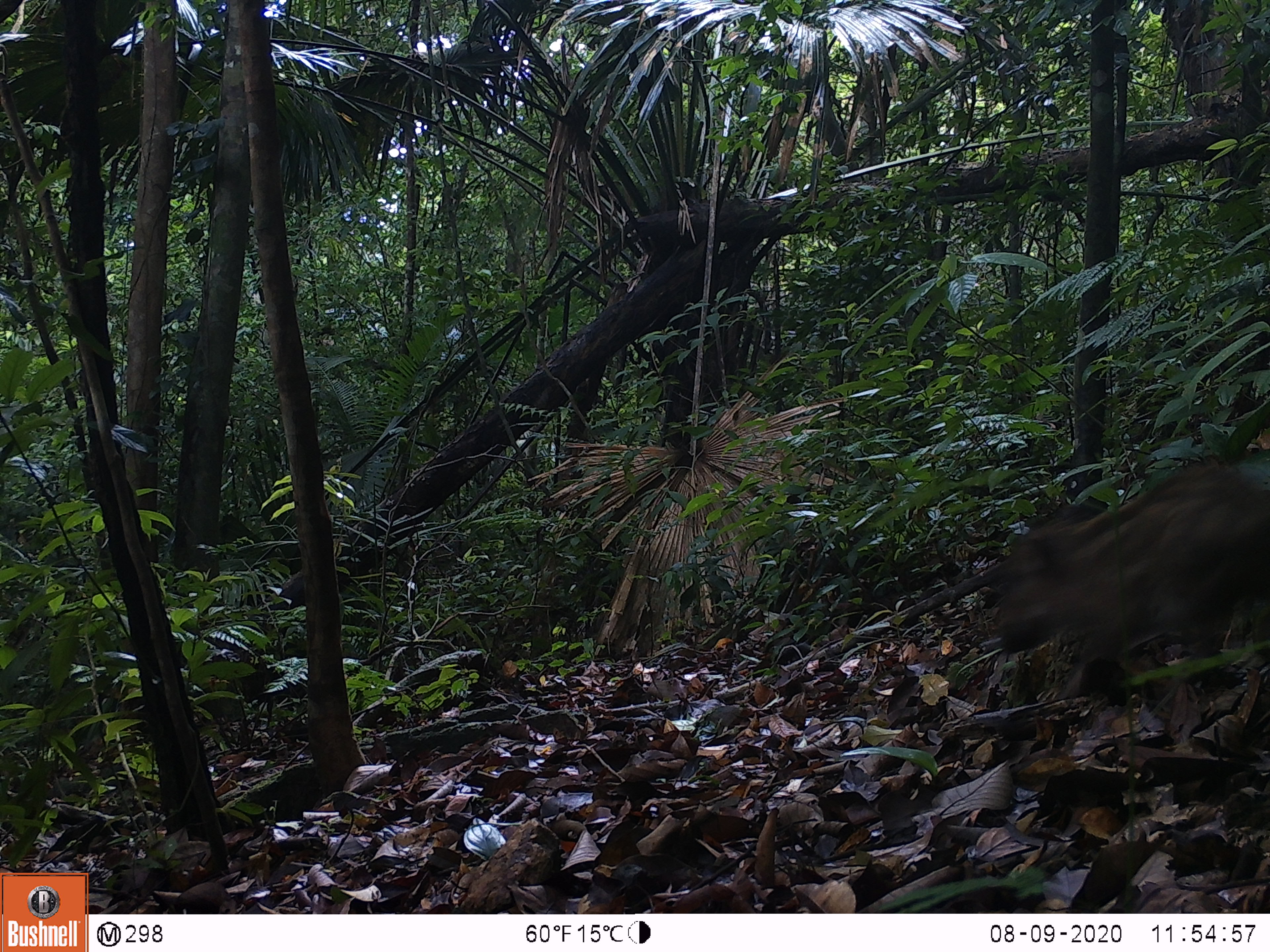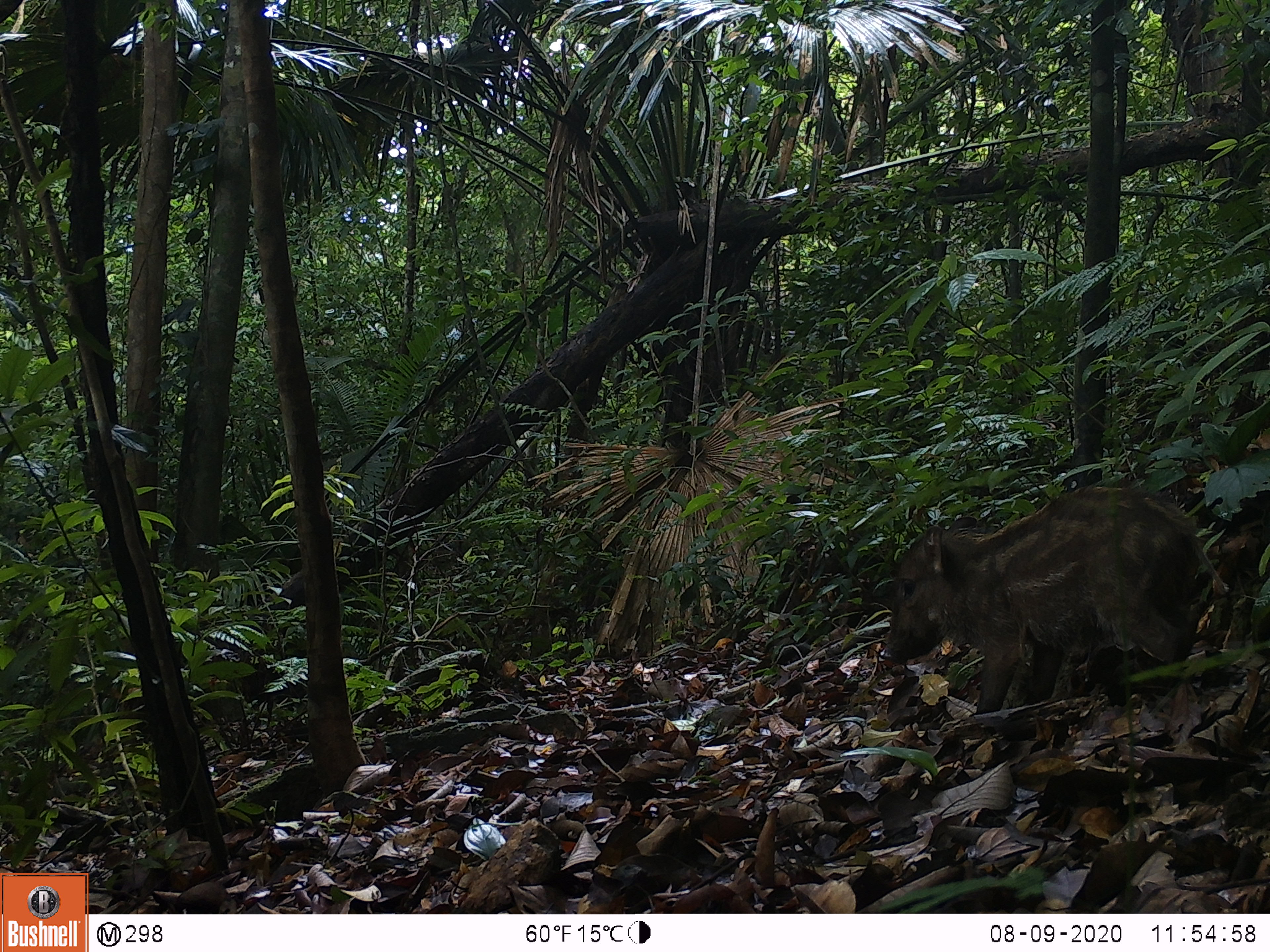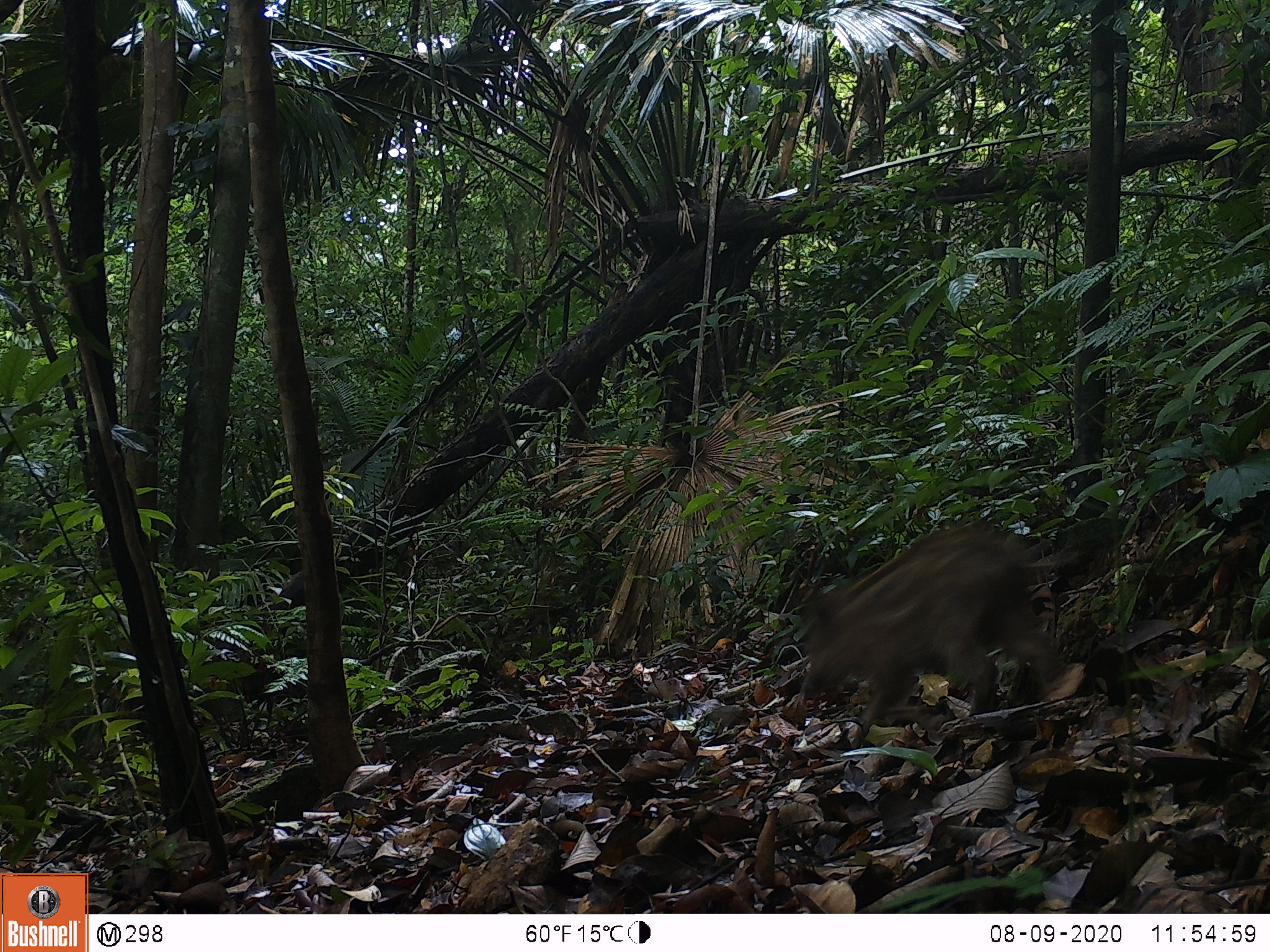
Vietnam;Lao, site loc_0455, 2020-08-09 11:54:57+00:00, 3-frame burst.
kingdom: Animalia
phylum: Chordata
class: Mammalia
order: Artiodactyla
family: Suidae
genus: Sus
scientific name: Sus scrofa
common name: eurasian wild pig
Eurasian wild pig (Sus scrofa). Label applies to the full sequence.